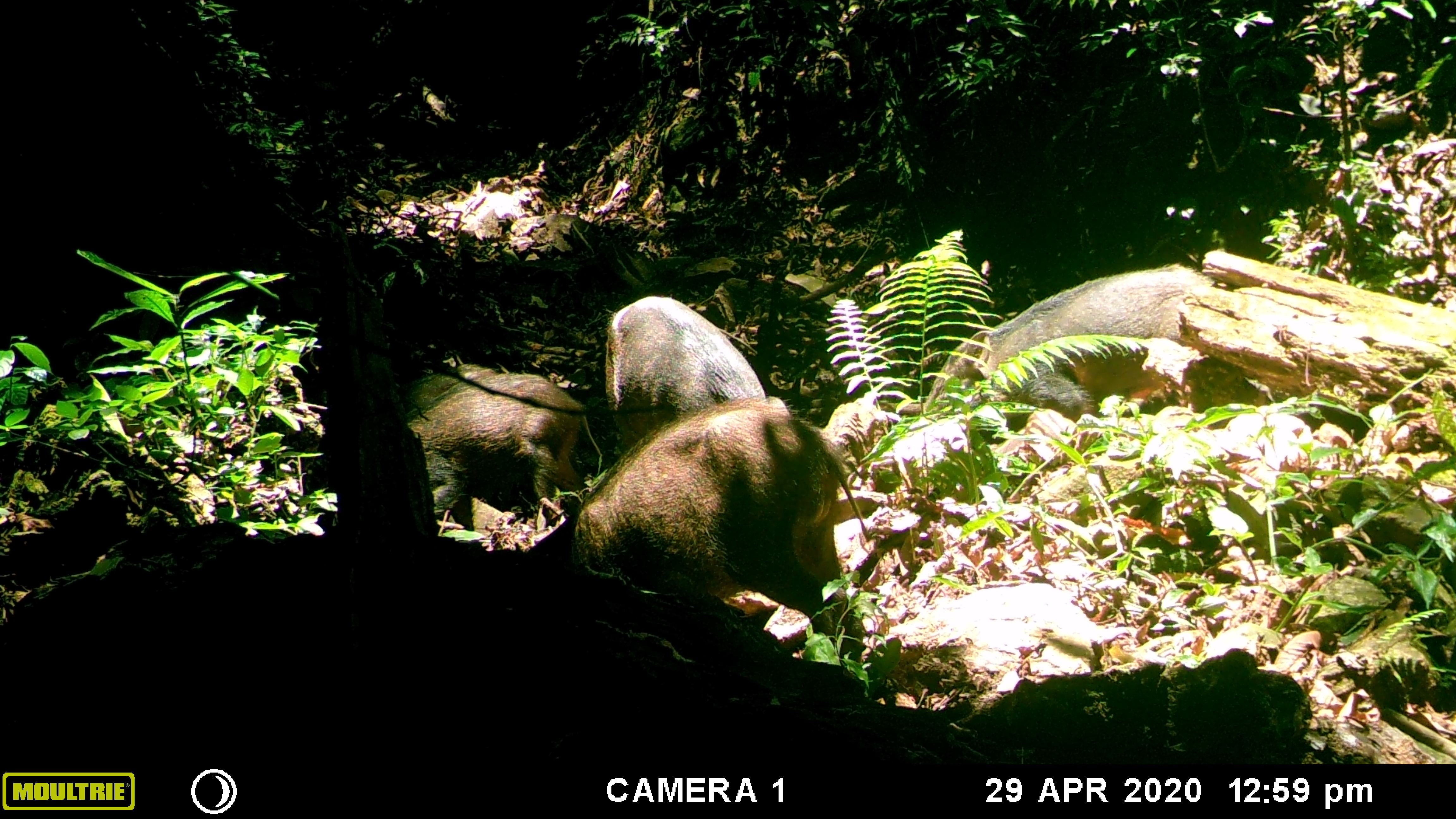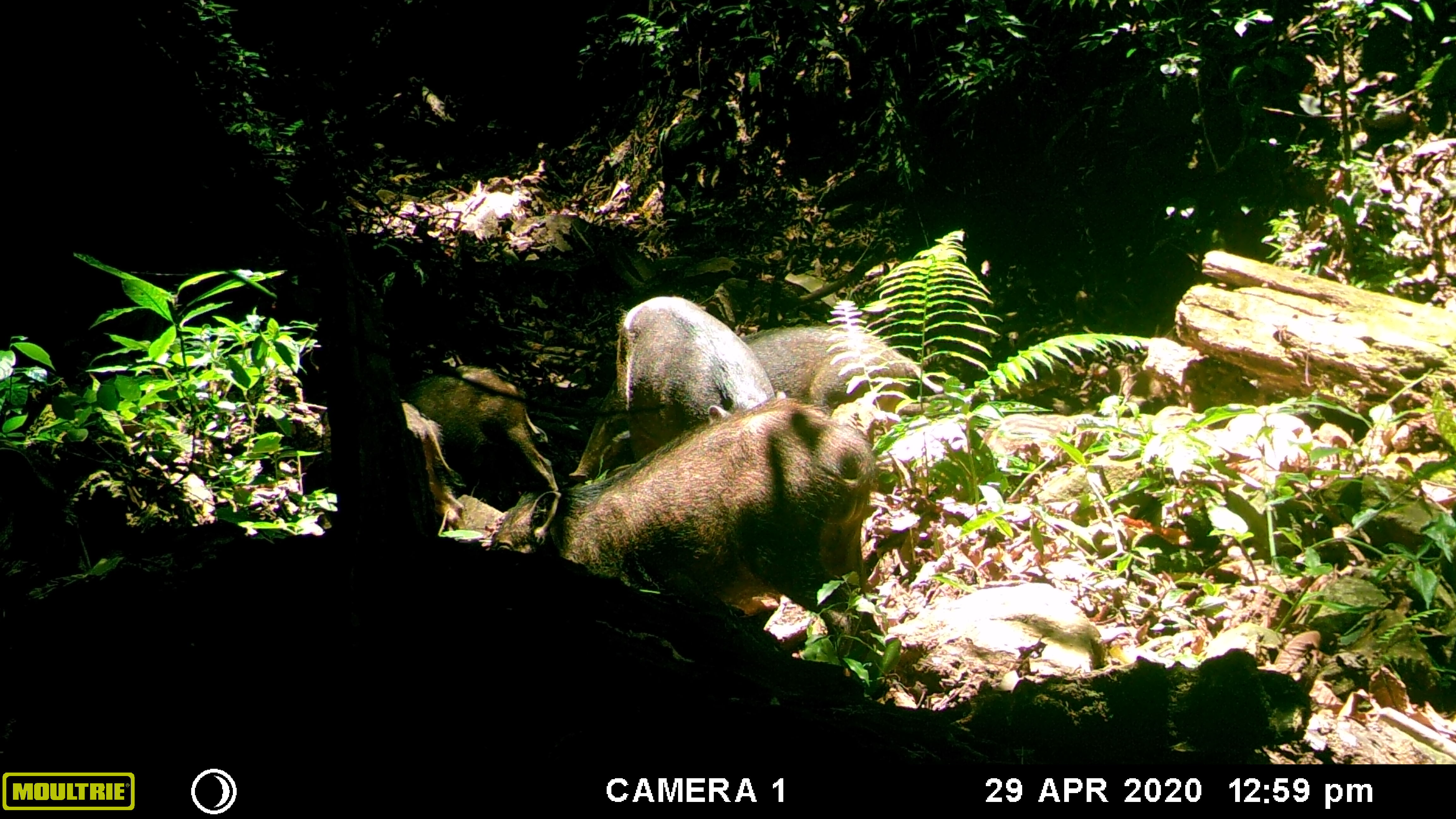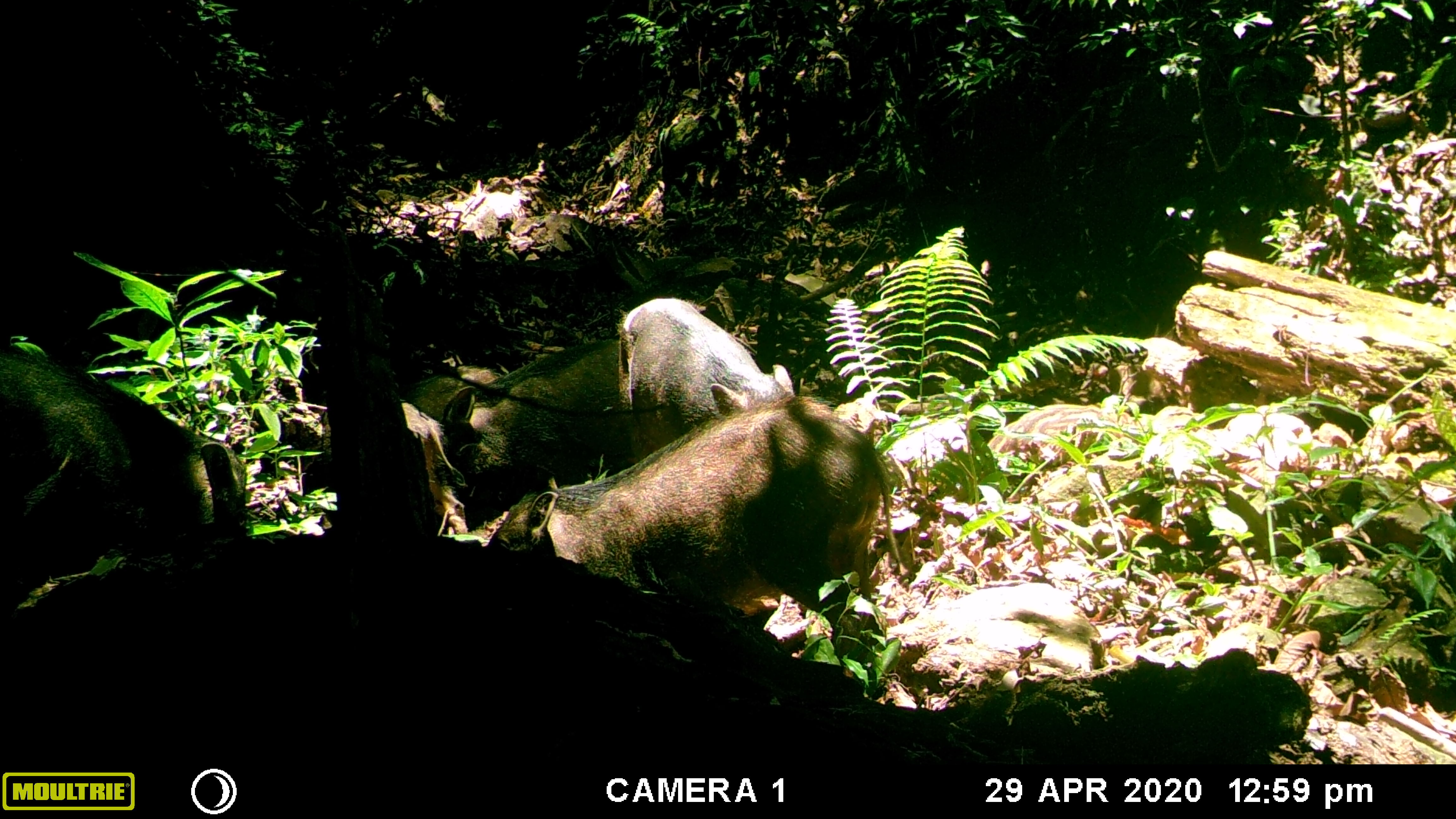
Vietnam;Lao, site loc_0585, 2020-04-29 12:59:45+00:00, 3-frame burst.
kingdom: Animalia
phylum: Chordata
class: Mammalia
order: Artiodactyla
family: Suidae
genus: Sus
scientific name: Sus scrofa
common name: eurasian wild pig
Eurasian wild pig (Sus scrofa). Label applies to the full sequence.